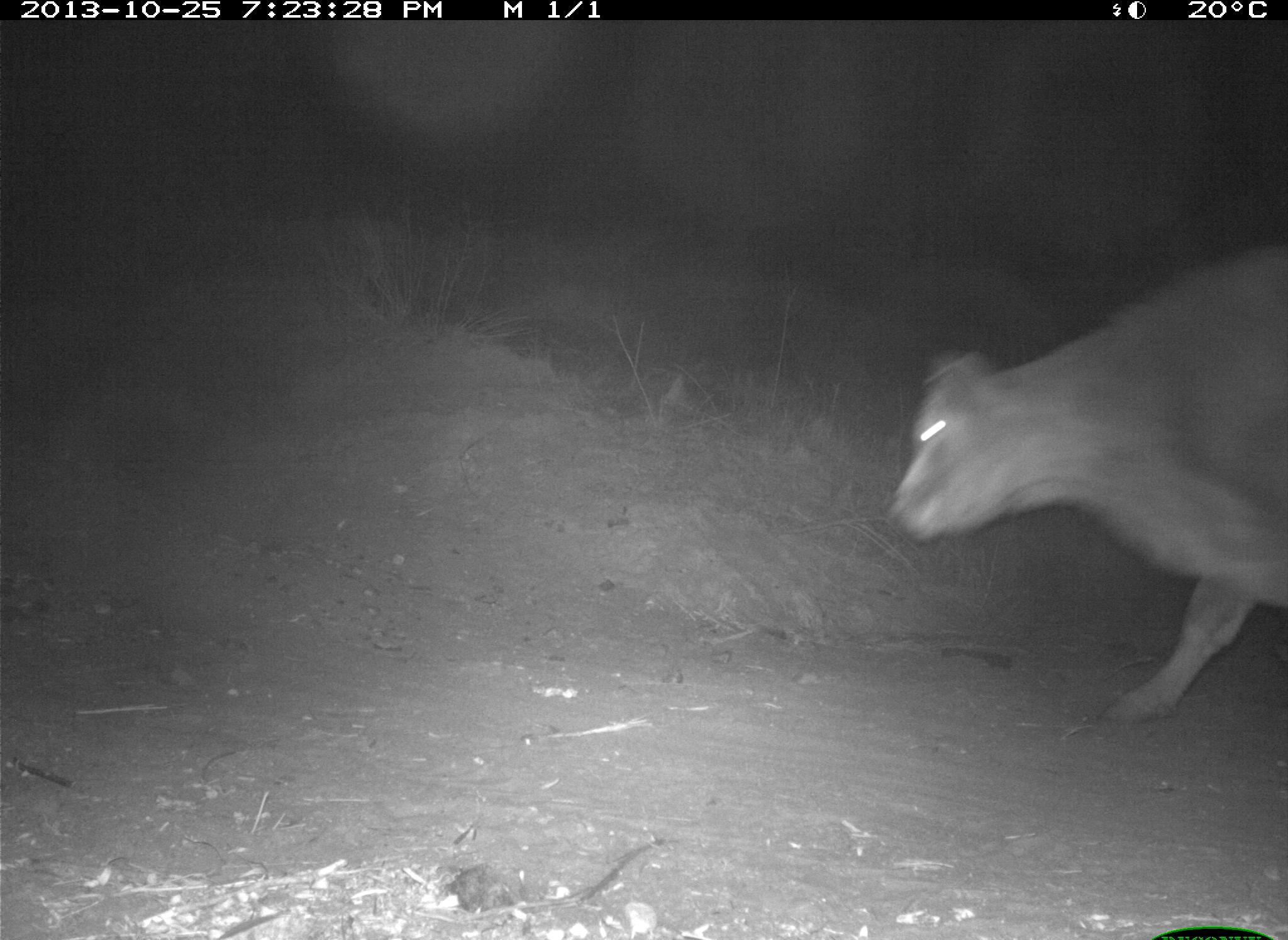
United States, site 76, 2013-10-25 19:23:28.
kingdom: Animalia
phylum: Chordata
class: Mammalia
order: Artiodactyla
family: Bovidae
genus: Bos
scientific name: Bos taurus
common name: cow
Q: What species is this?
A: Cow (Bos taurus).